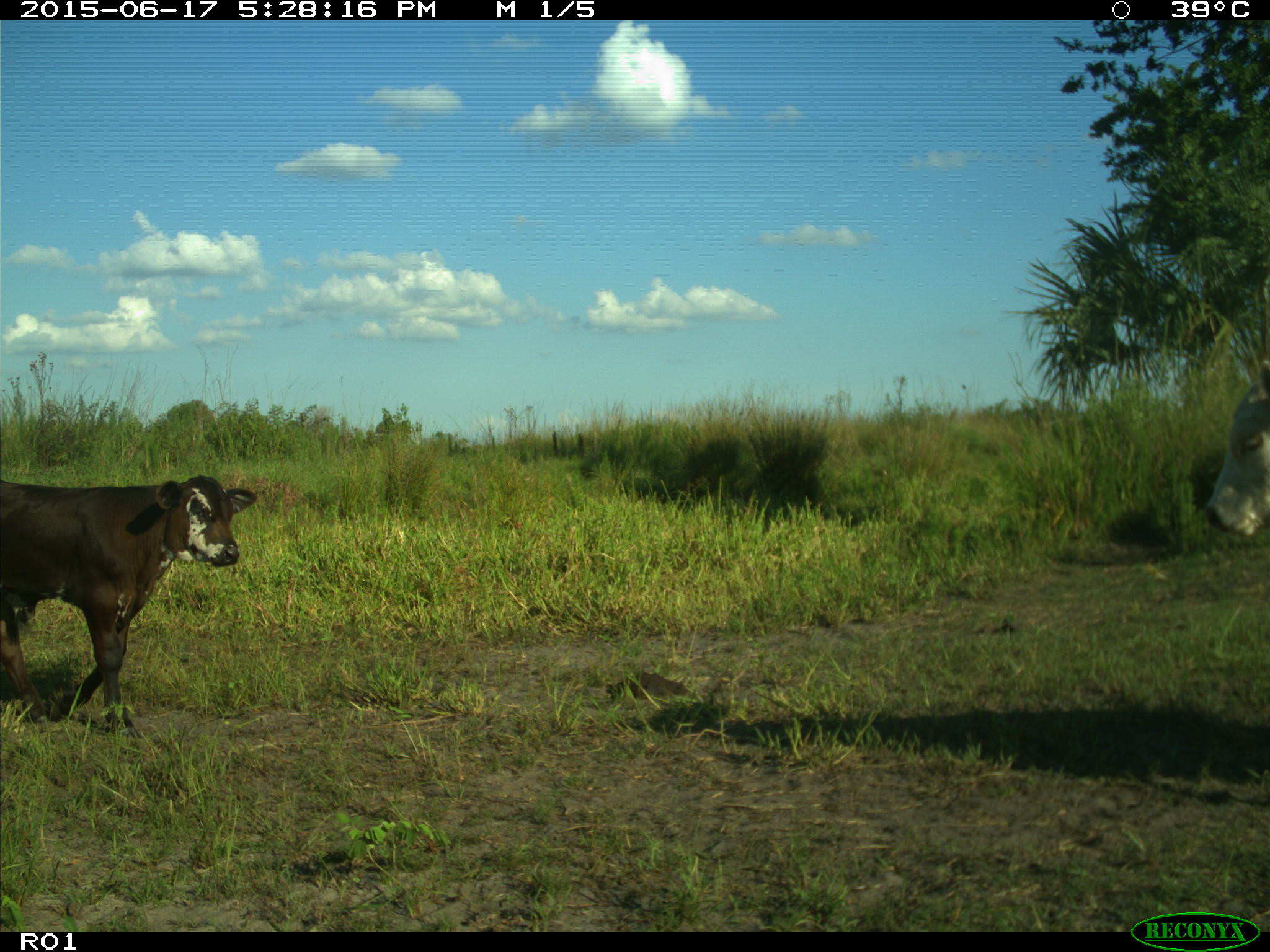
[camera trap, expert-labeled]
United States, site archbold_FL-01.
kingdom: Animalia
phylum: Chordata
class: Mammalia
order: Artiodactyla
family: Bovidae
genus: Bos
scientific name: Bos taurus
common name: domestic cow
Bos taurus (domestic cow).